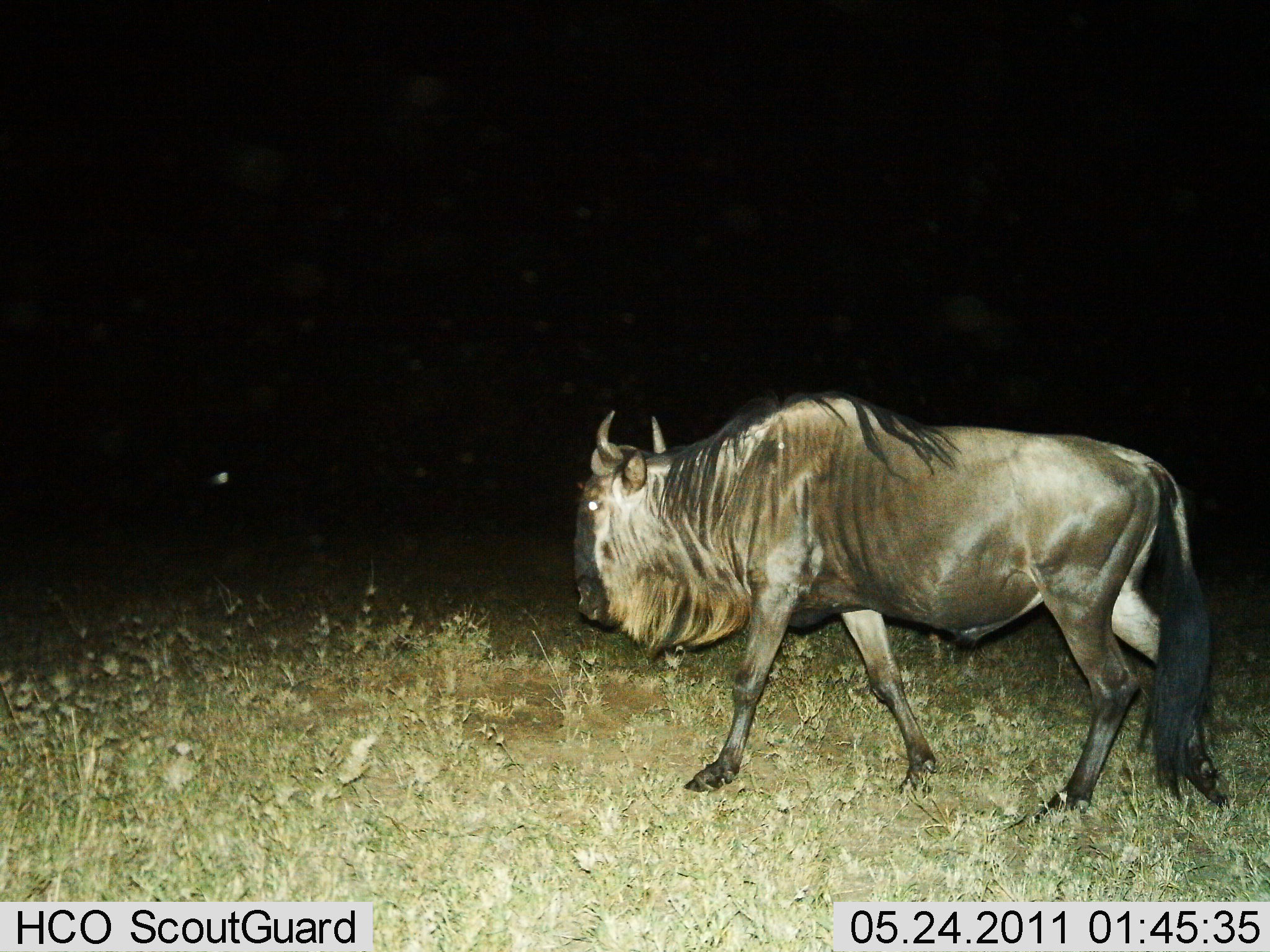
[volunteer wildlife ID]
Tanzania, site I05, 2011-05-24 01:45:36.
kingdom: Animalia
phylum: Chordata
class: Mammalia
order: Artiodactyla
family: Bovidae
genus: Connochaetes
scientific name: Connochaetes taurinus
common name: blue wildebeest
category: wildebeest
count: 1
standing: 0%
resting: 0%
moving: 100%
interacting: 0%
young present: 0%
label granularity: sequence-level